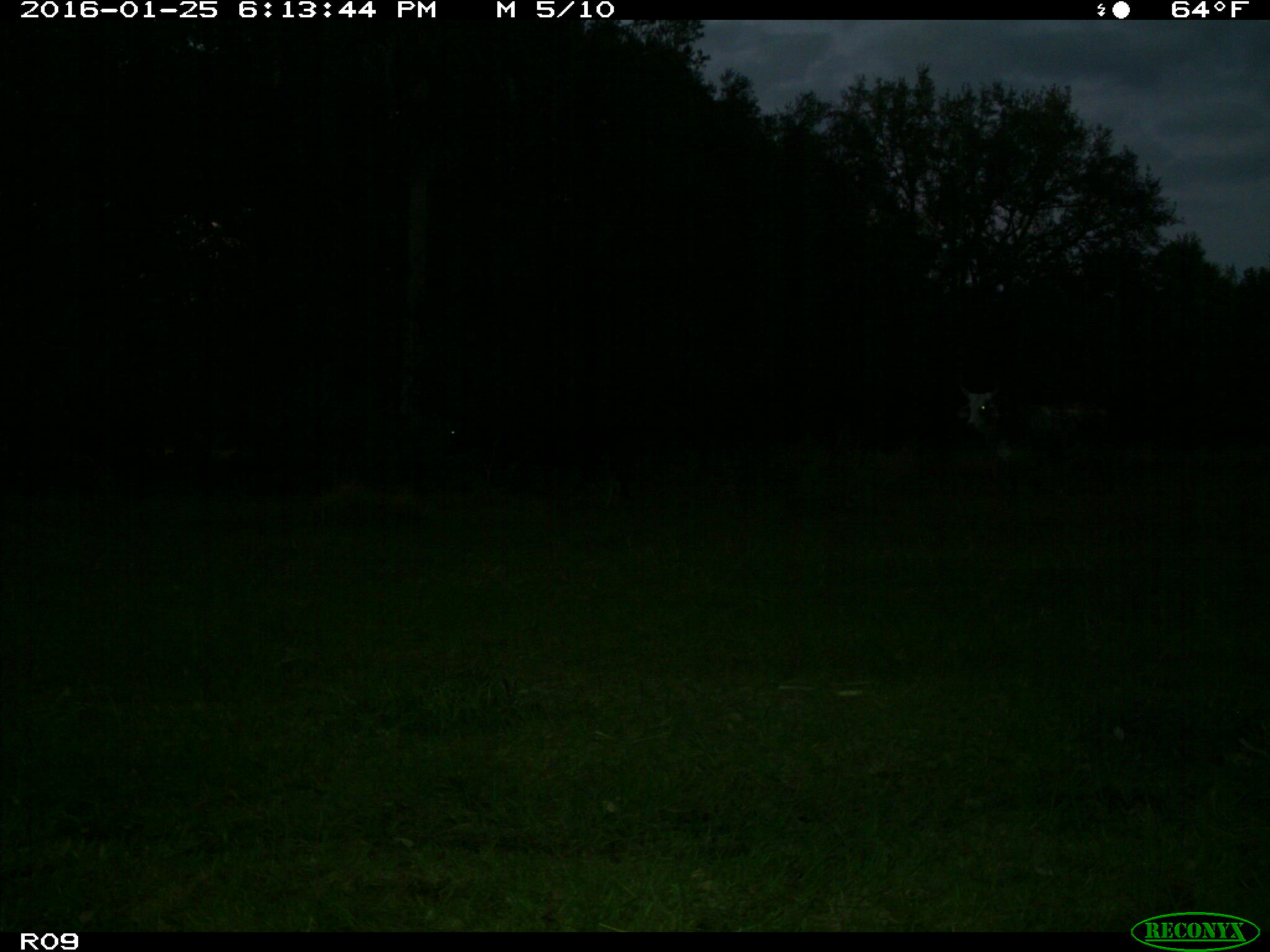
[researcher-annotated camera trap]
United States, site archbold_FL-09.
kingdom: Animalia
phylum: Chordata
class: Mammalia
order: Artiodactyla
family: Bovidae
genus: Bos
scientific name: Bos taurus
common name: domestic cow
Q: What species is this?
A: Bos taurus (domestic cow).